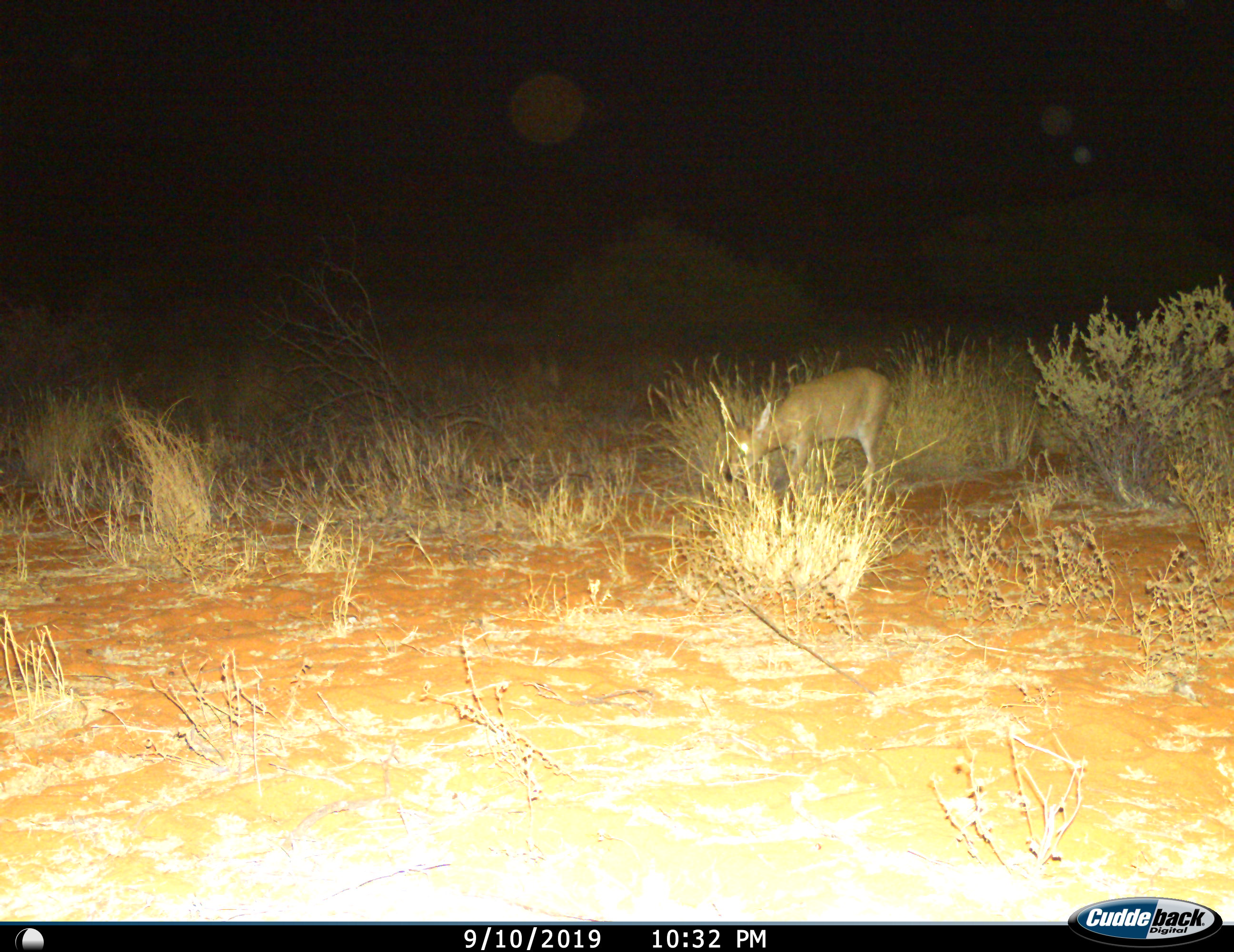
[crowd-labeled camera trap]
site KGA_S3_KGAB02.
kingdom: Animalia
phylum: Chordata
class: Mammalia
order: Artiodactyla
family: Bovidae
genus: Sylvicapra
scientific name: Sylvicapra grimmia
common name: common duiker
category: duikercommongrey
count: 1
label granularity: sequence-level